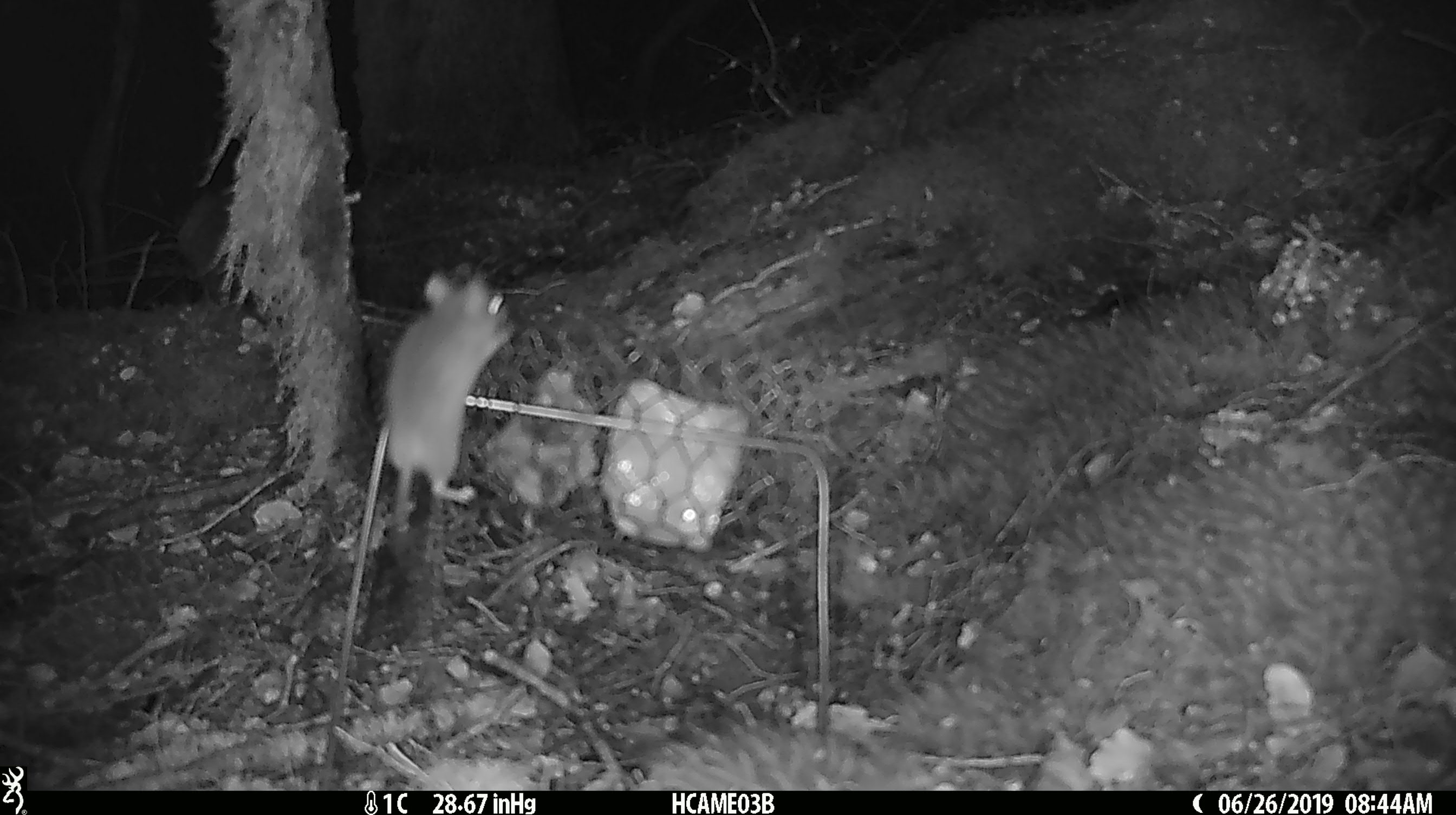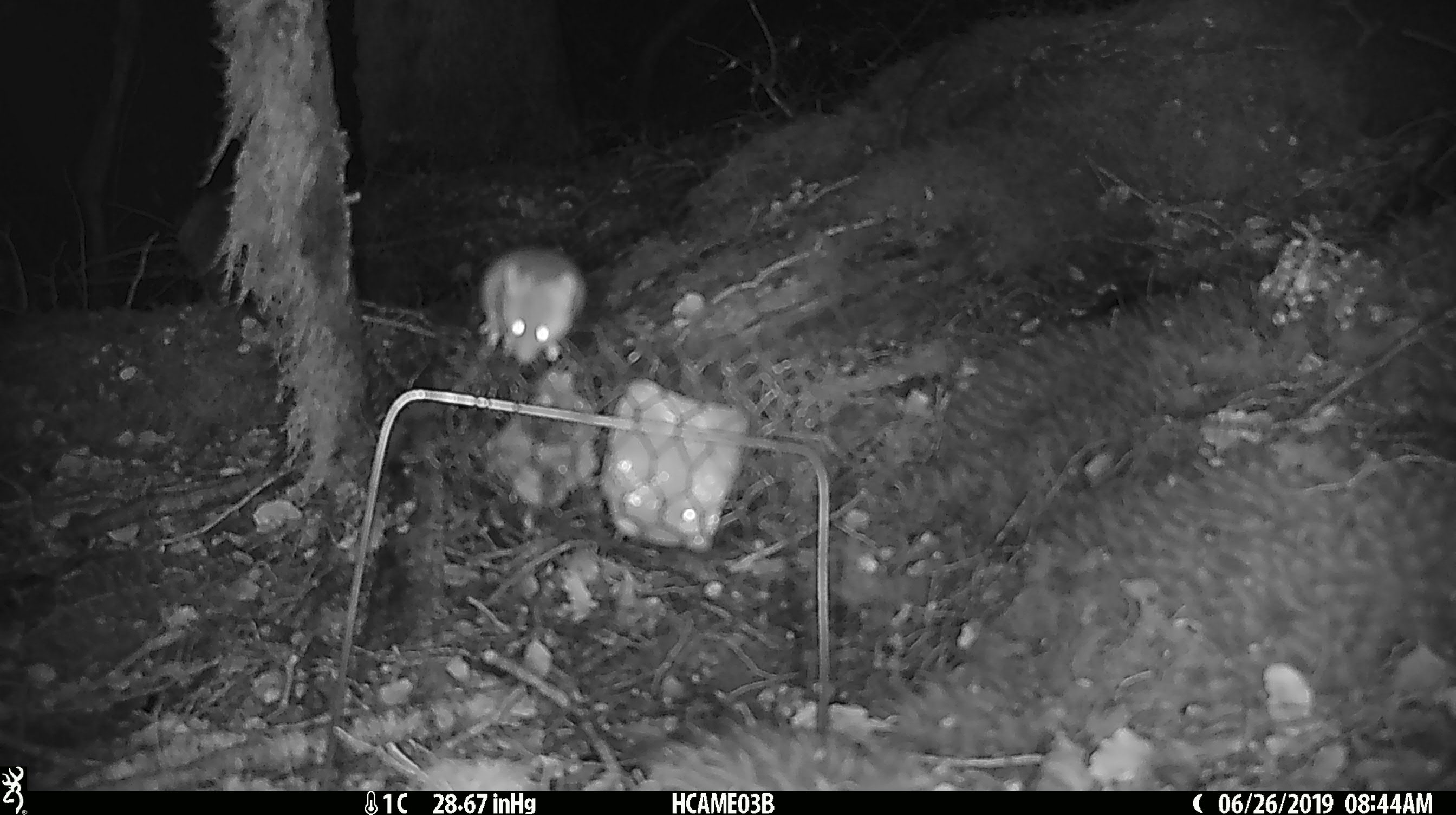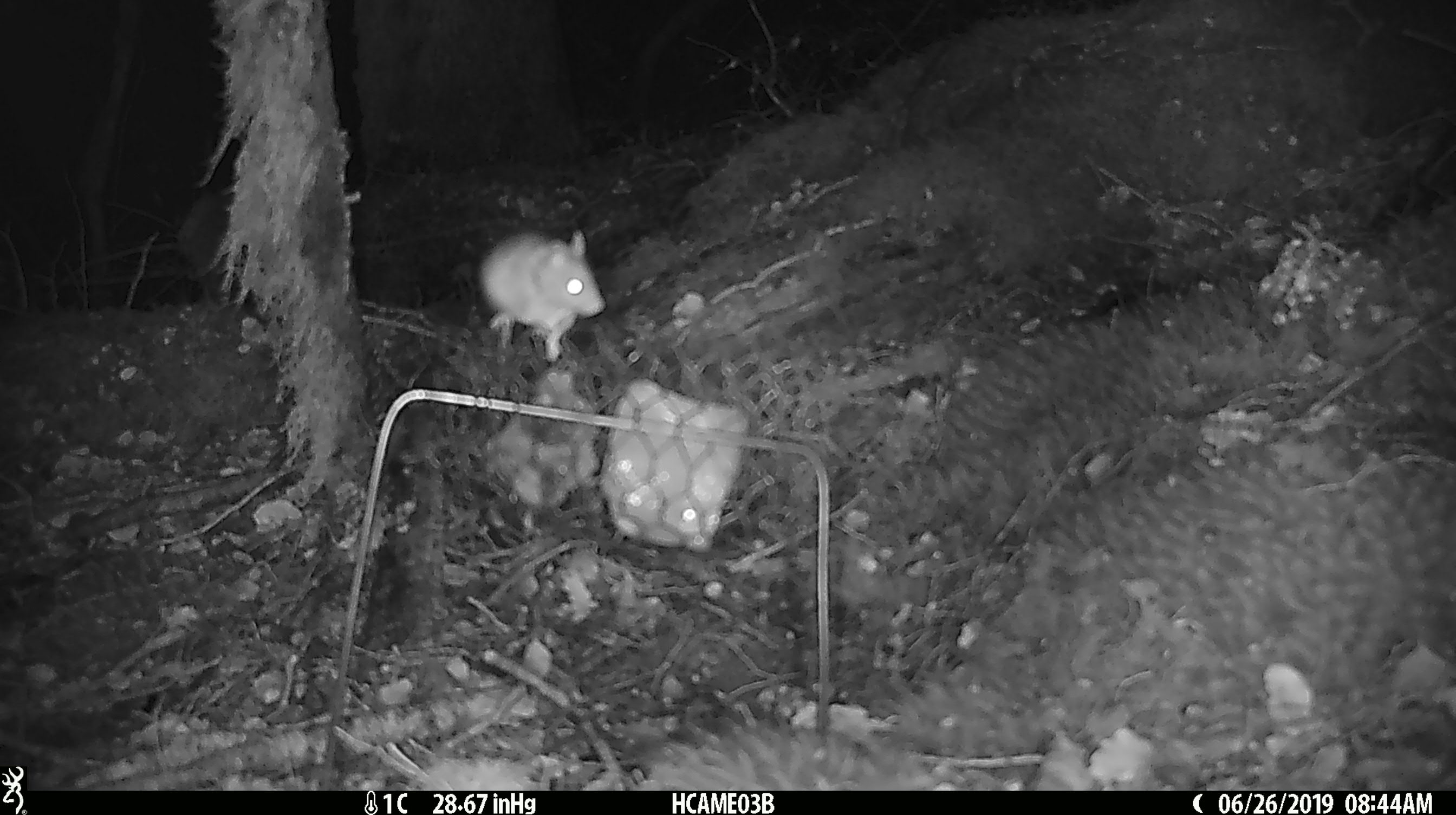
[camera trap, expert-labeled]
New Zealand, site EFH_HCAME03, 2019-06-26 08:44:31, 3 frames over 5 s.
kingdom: Animalia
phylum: Chordata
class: Mammalia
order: Rodentia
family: Muridae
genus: Mus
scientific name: Mus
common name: mouse